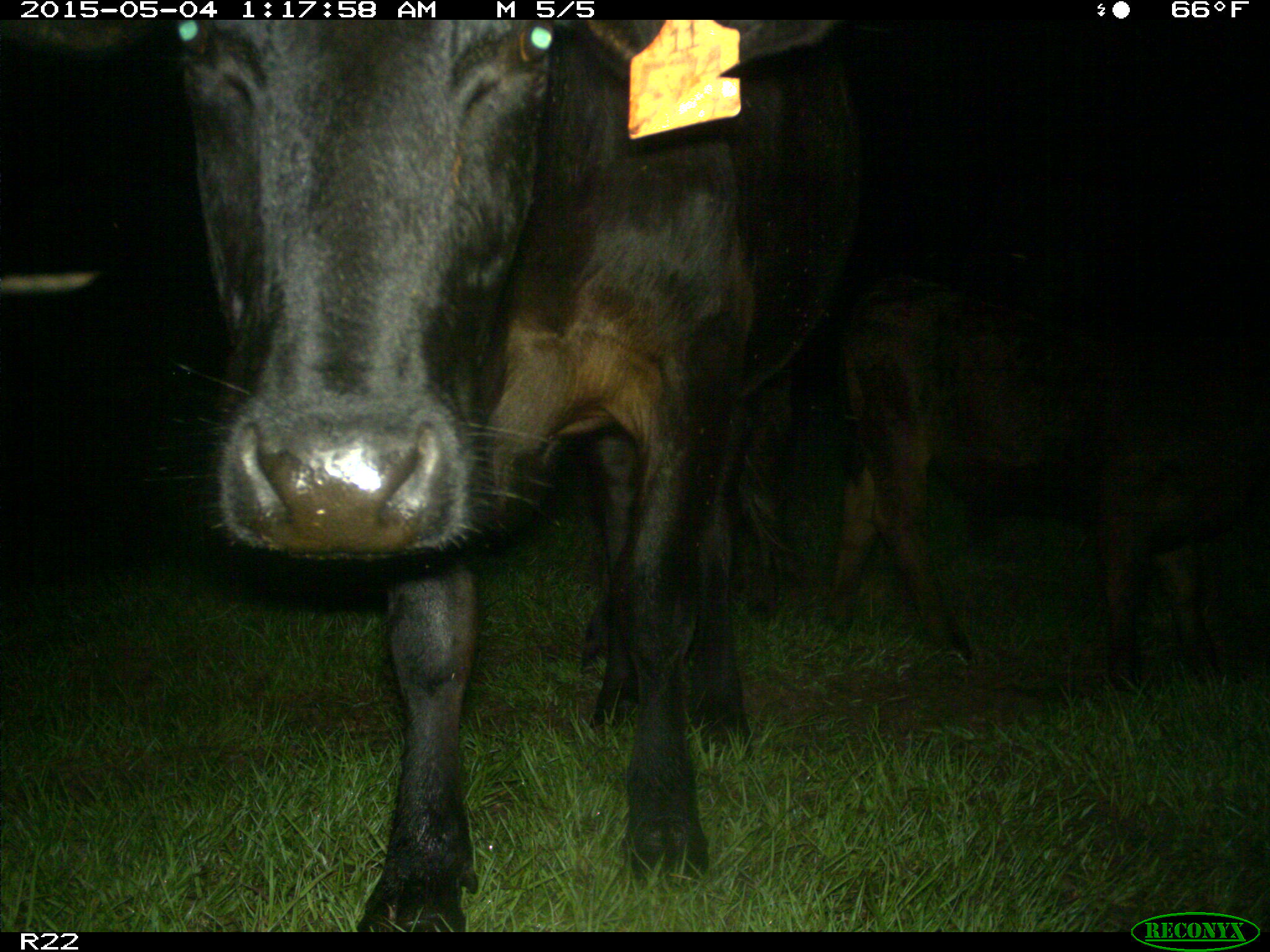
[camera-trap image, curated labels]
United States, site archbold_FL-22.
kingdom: Animalia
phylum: Chordata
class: Mammalia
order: Artiodactyla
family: Bovidae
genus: Bos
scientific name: Bos taurus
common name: domestic cow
Bos taurus (domestic cow).